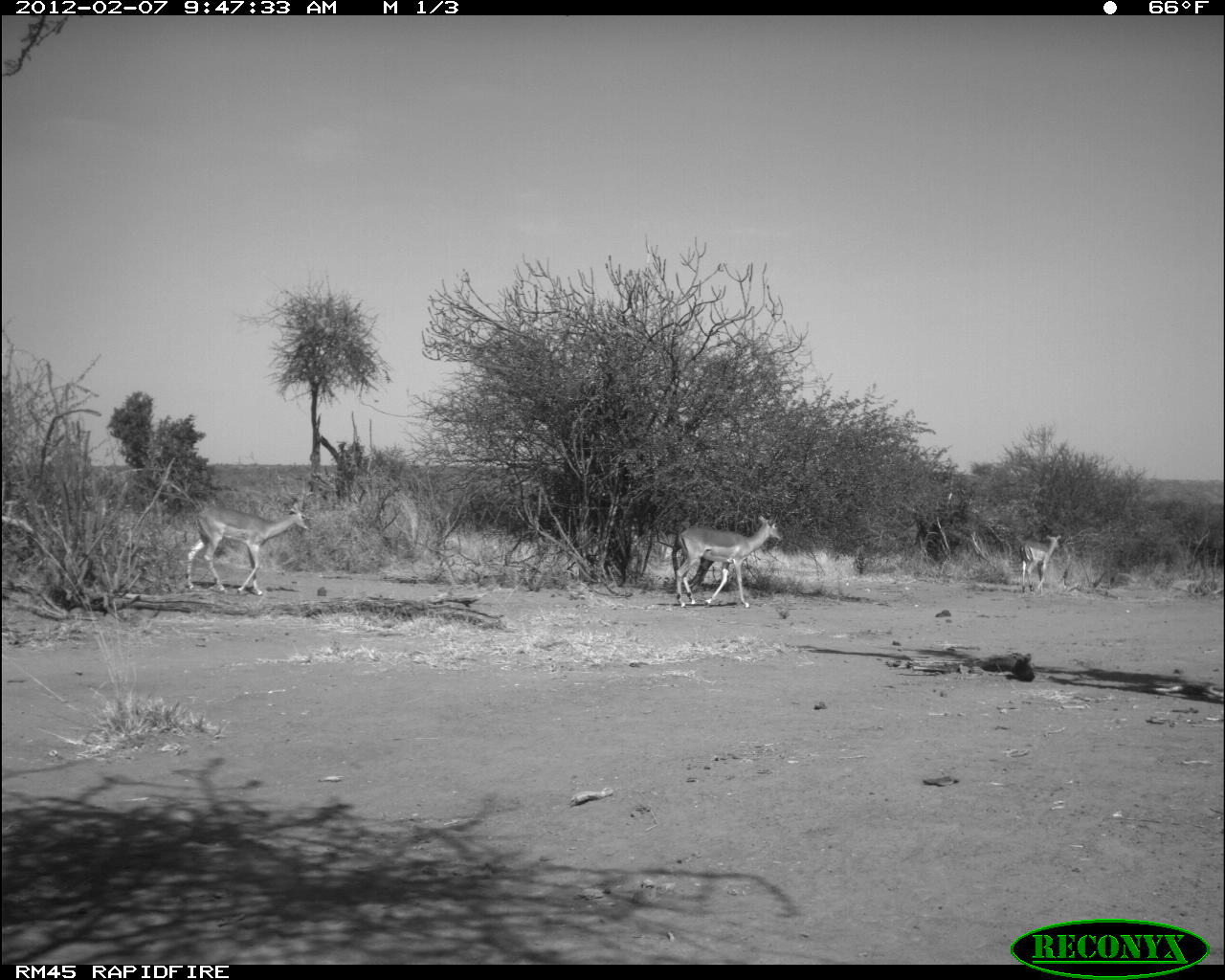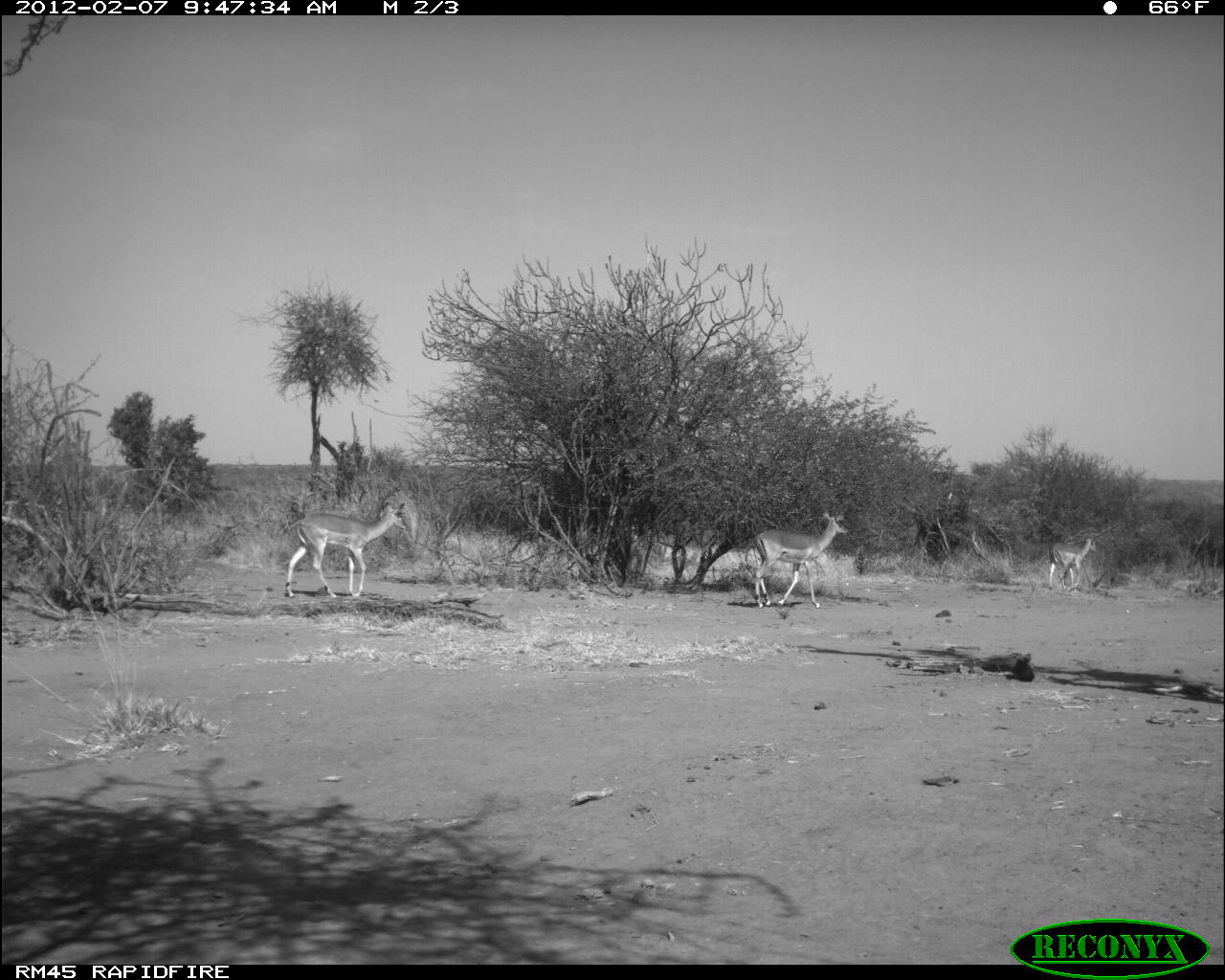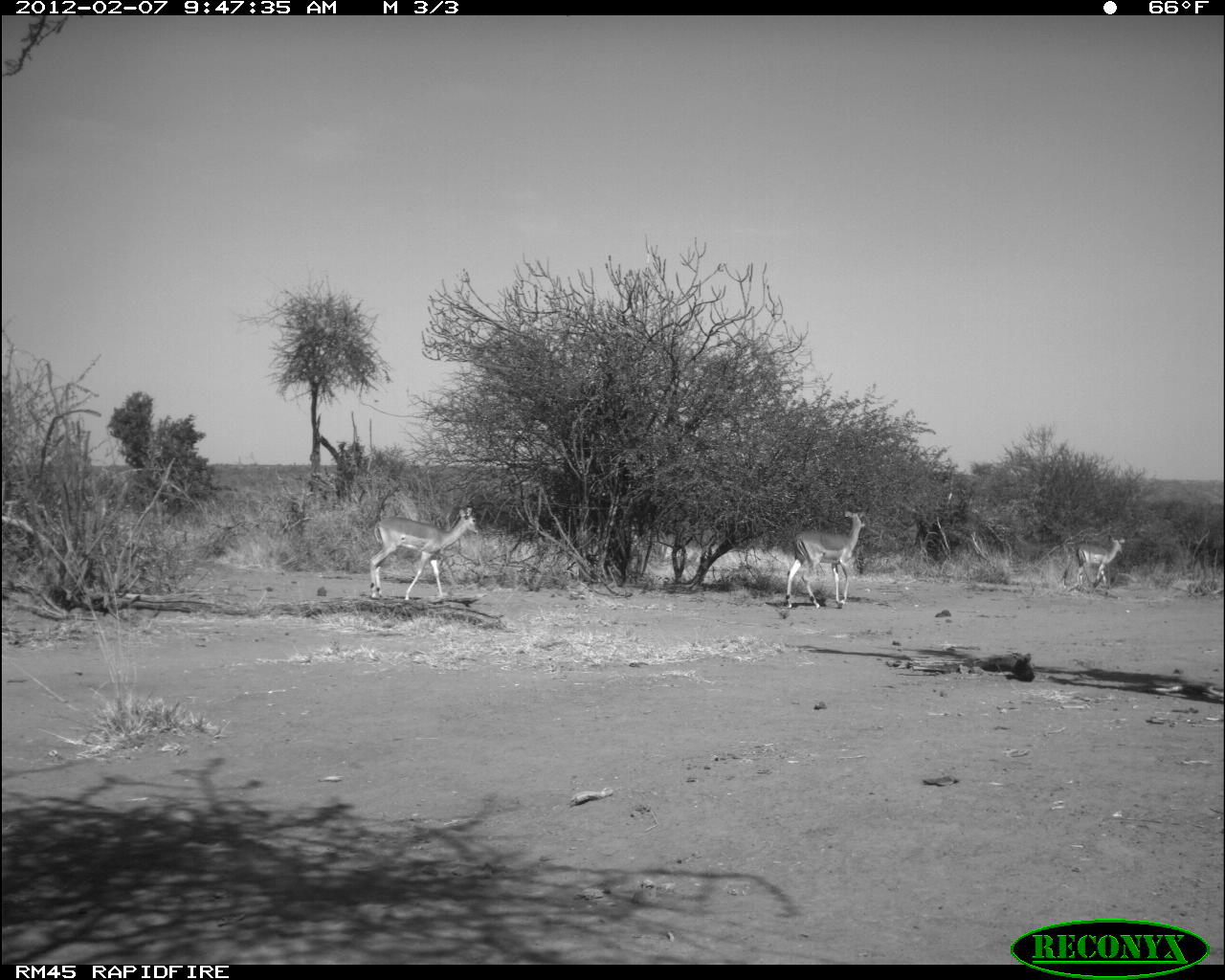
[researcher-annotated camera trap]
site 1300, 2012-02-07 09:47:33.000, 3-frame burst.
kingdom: Animalia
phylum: Chordata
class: Mammalia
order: Artiodactyla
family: Bovidae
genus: Aepyceros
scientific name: Aepyceros melampus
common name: impala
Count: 3.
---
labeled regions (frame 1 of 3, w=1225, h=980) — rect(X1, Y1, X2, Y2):
aepyceros melampus: rect(184, 501, 312, 596); rect(671, 515, 783, 609); rect(1018, 533, 1062, 598)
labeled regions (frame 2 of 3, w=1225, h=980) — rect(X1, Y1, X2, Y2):
aepyceros melampus: rect(283, 500, 407, 599); rect(752, 509, 849, 609); rect(1047, 534, 1097, 596)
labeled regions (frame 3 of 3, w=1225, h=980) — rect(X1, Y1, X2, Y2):
aepyceros melampus: rect(368, 505, 481, 604); rect(784, 505, 869, 609); rect(1074, 534, 1126, 594)